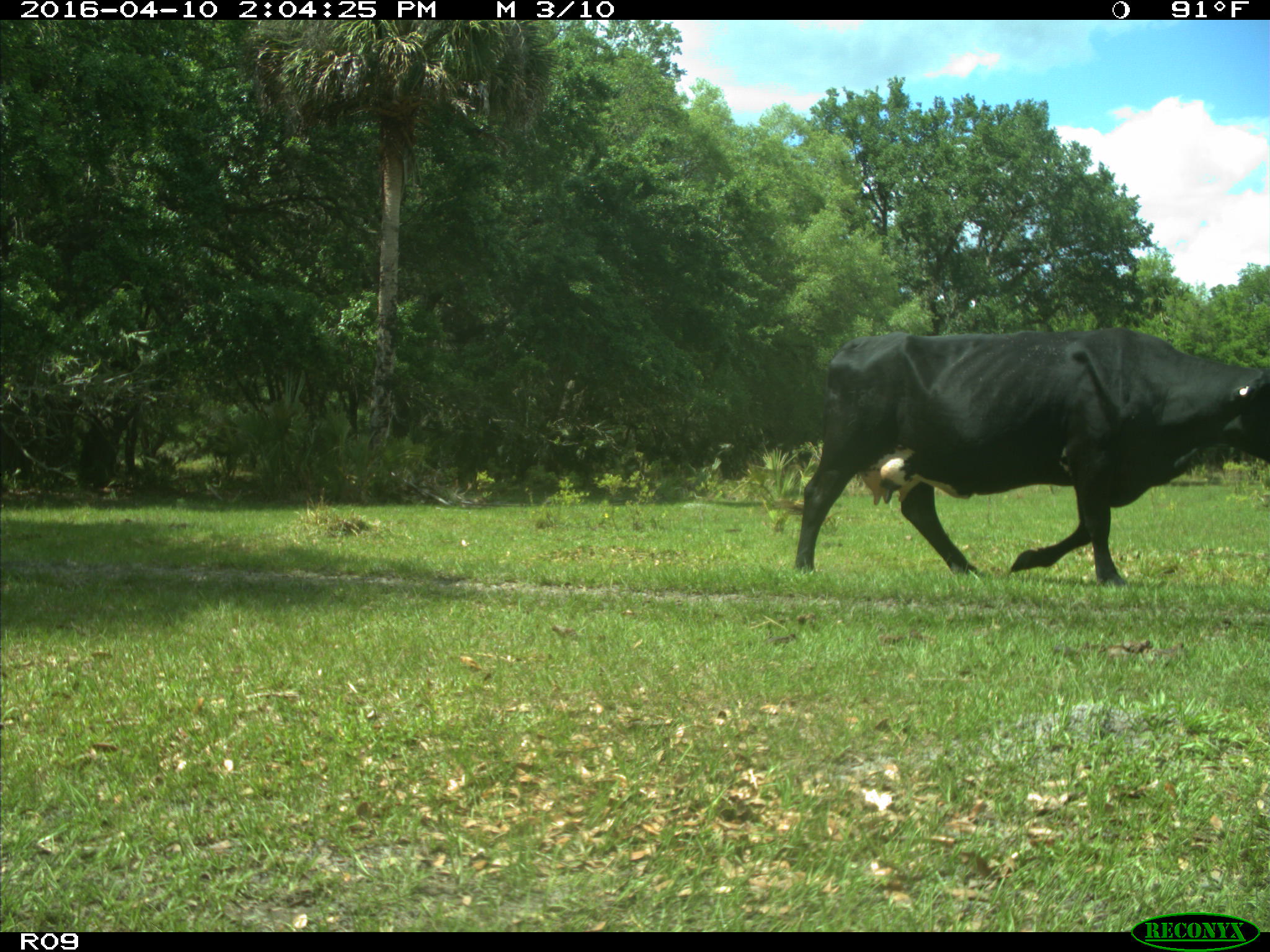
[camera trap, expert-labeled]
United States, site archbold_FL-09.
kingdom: Animalia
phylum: Chordata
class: Mammalia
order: Artiodactyla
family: Bovidae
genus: Bos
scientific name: Bos taurus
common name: domestic cow